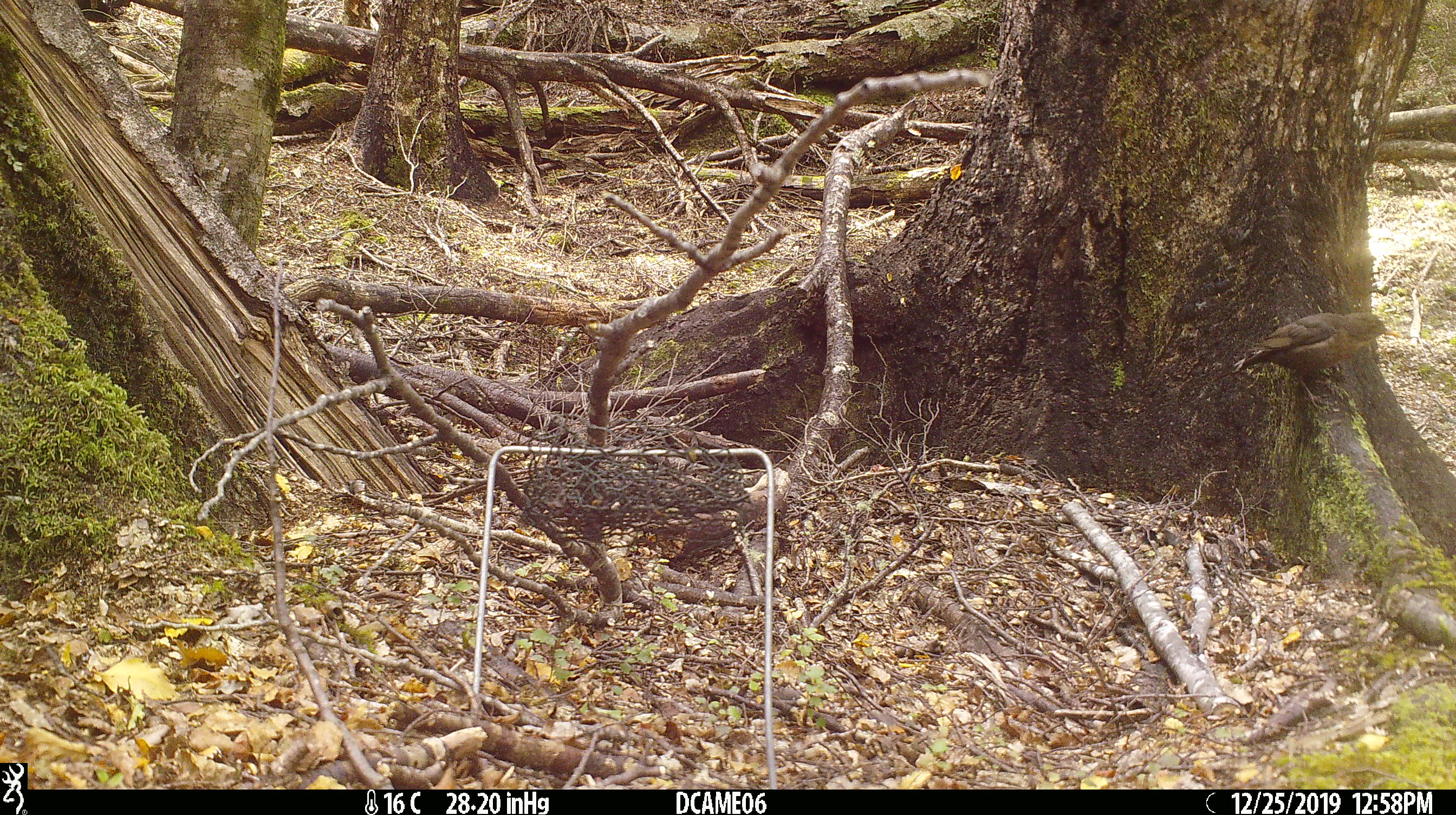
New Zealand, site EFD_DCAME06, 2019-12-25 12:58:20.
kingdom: Animalia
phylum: Chordata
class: Aves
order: Passeriformes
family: Turdidae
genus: Turdus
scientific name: Turdus merula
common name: eurasian blackbird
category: blackbird